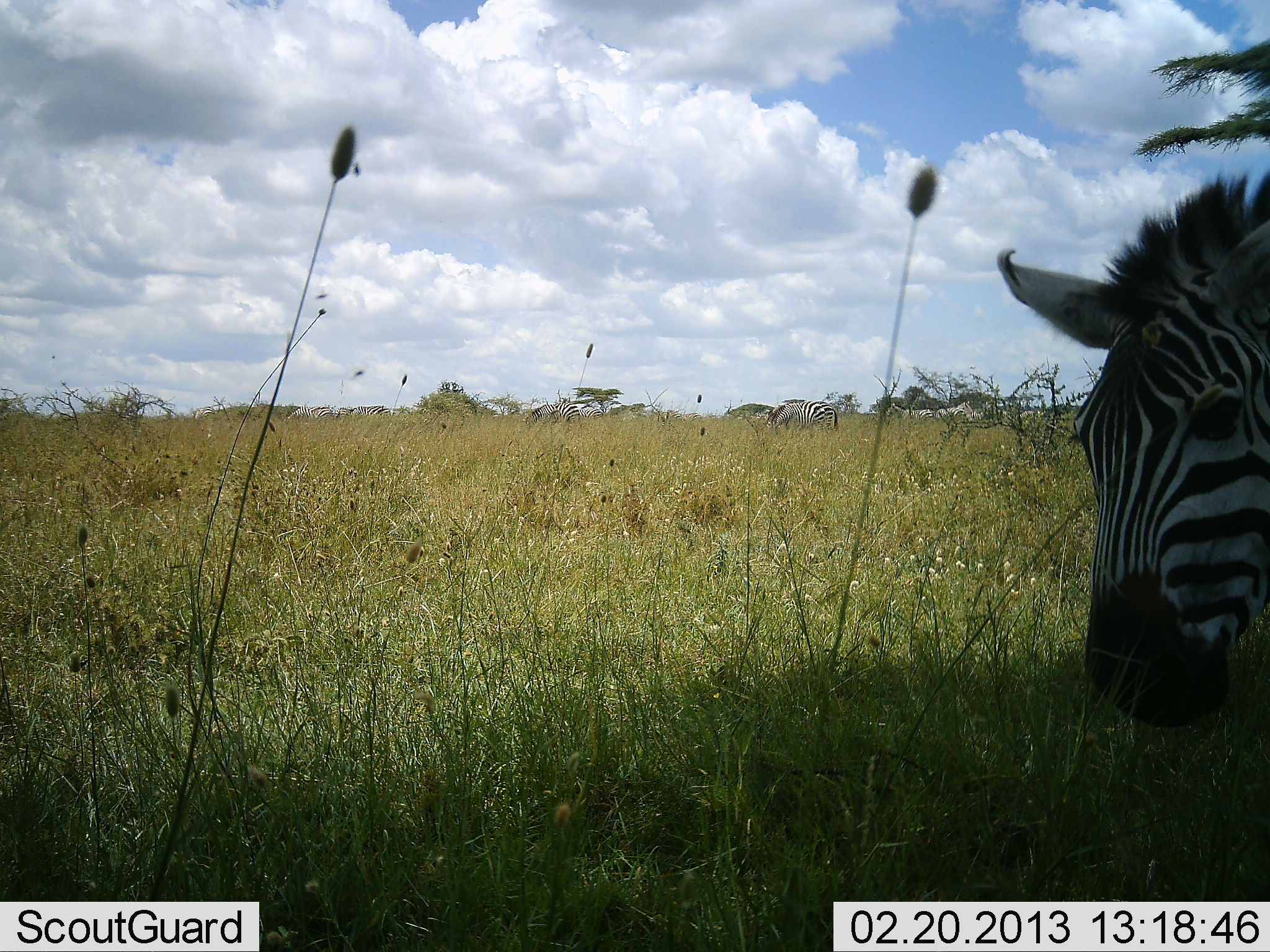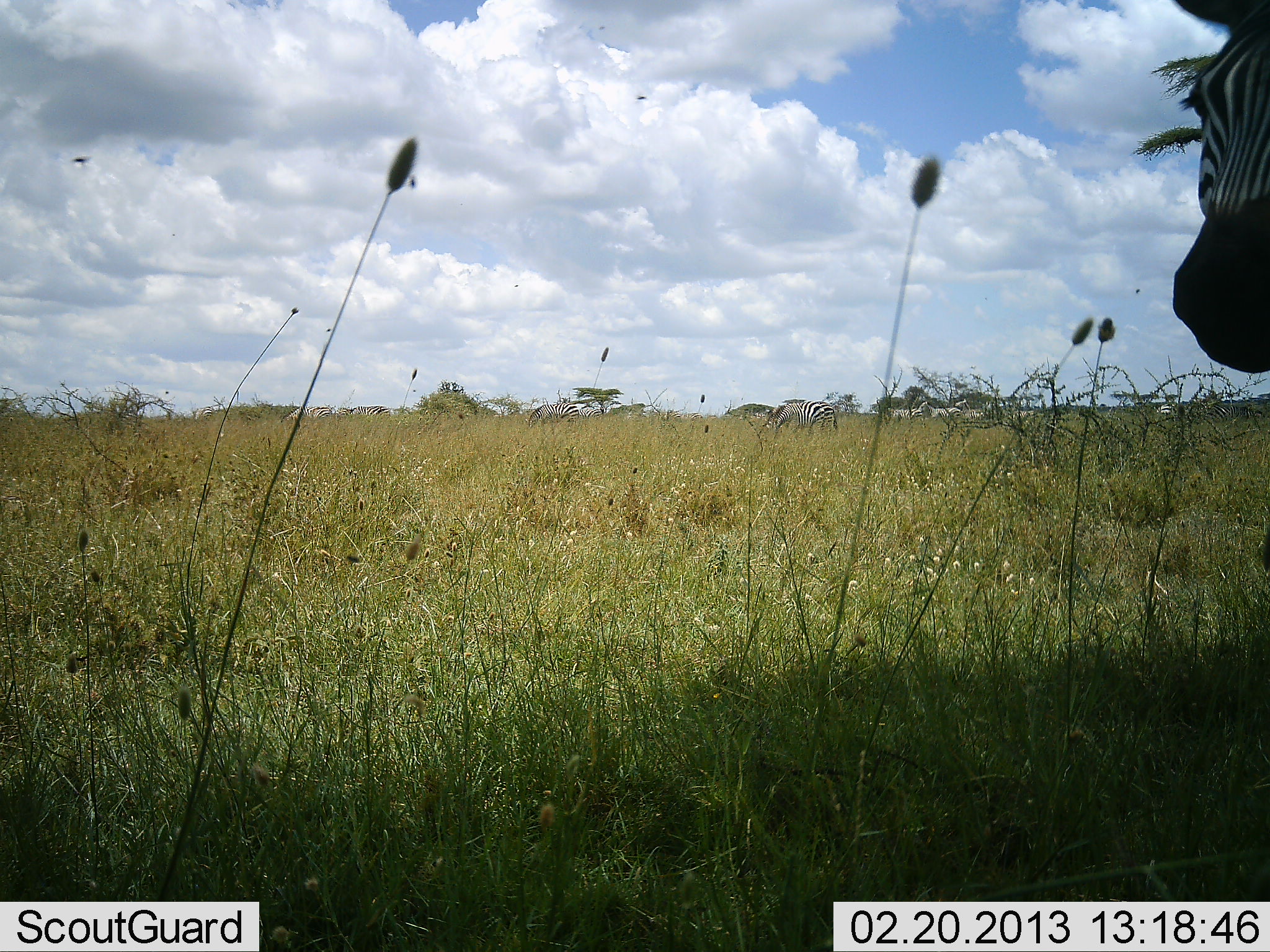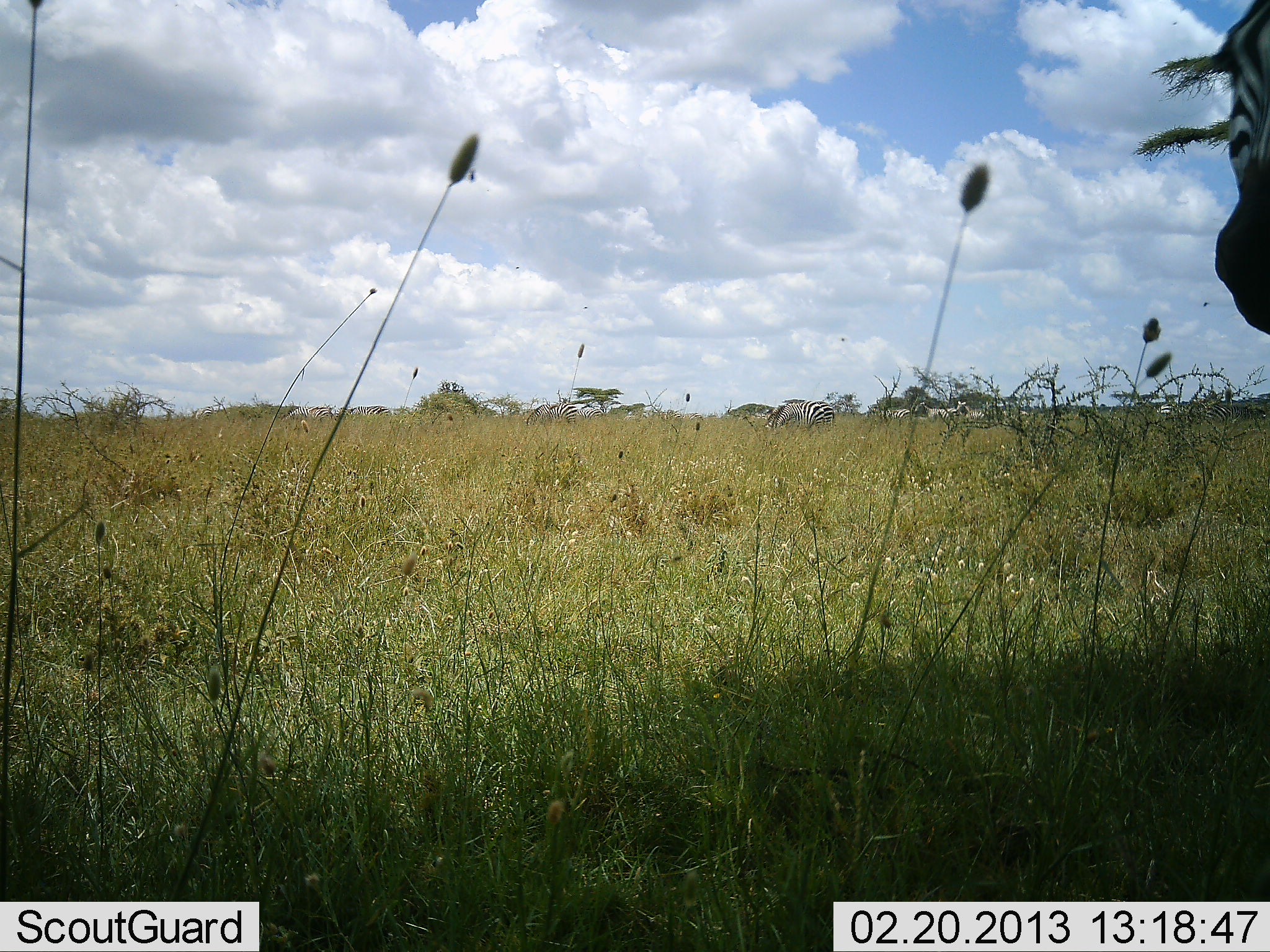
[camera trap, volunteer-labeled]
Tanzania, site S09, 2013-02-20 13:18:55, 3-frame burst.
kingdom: Animalia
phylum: Chordata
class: Mammalia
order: Perissodactyla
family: Equidae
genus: Equus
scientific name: Equus quagga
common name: plains zebra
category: zebra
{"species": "zebra (plains zebra) (Equus quagga)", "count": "1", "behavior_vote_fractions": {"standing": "52%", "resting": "0%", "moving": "45%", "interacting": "3%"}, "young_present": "0%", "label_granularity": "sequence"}